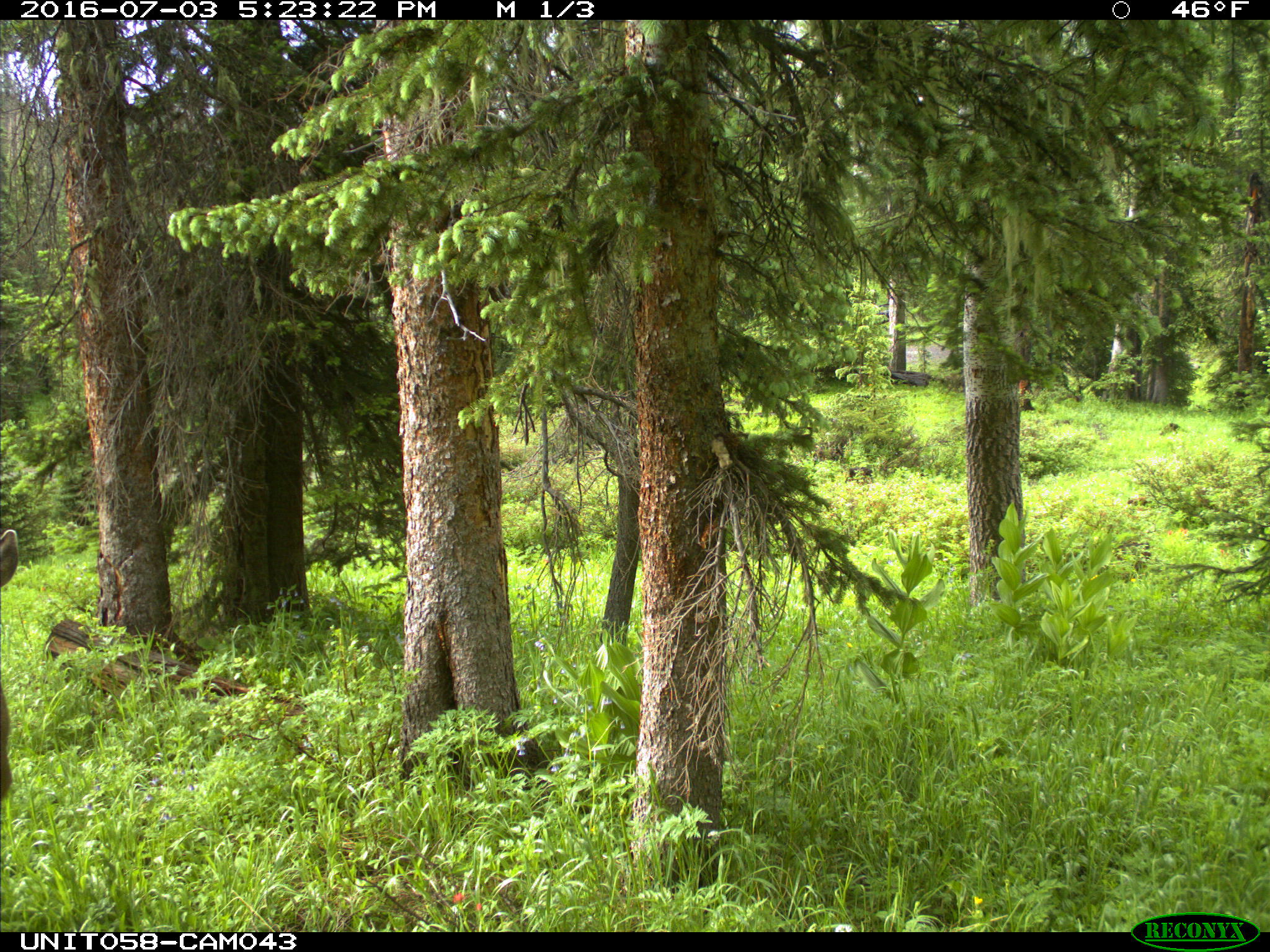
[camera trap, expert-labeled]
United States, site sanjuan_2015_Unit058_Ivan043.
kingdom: Animalia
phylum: Chordata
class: Mammalia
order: Artiodactyla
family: Cervidae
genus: Odocoileus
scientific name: Odocoileus hemionus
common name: mule deer